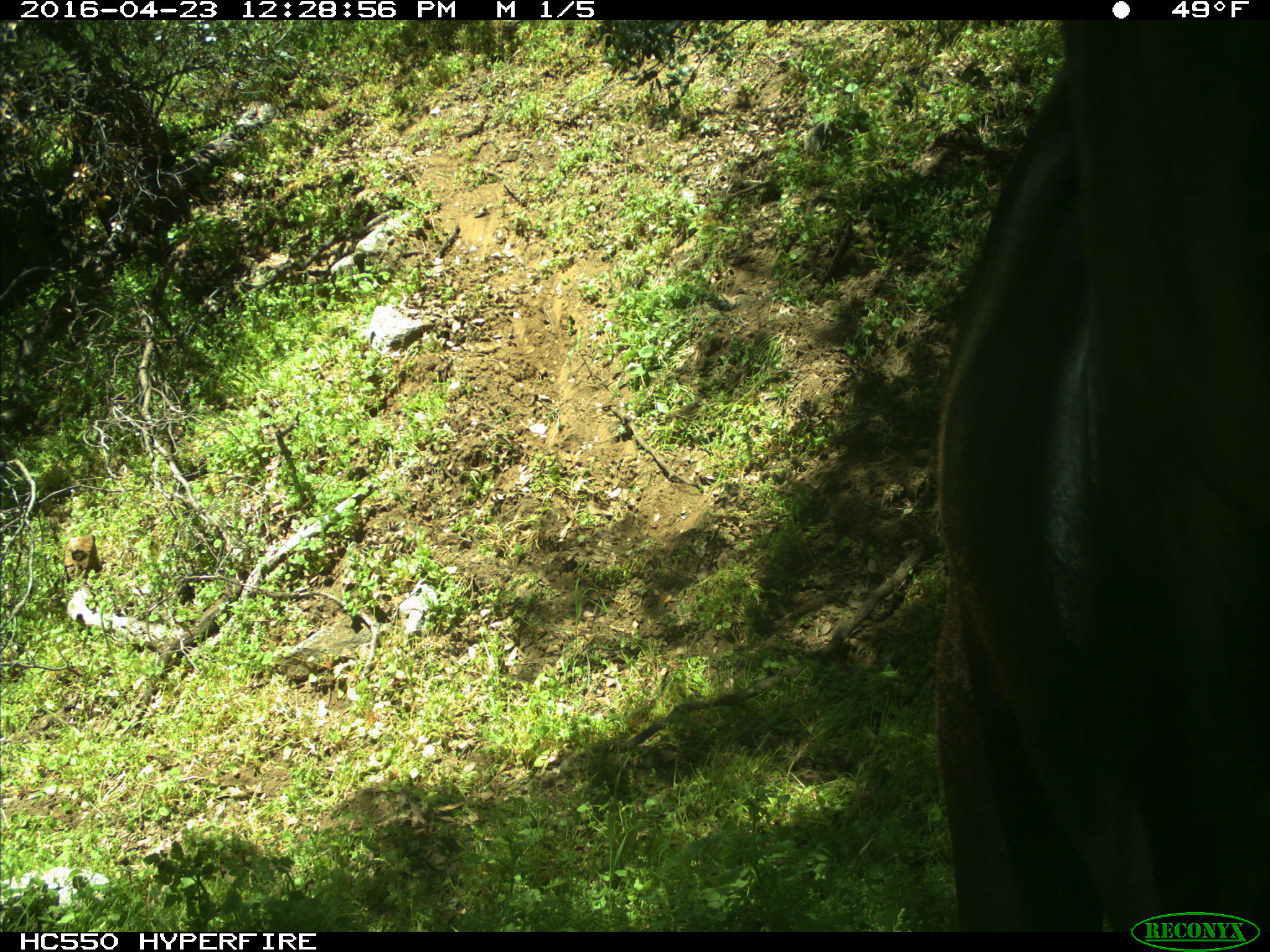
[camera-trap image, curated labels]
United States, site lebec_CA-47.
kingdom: Animalia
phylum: Chordata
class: Mammalia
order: Artiodactyla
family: Bovidae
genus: Bos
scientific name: Bos taurus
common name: domestic cow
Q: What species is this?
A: Bos taurus (domestic cow).